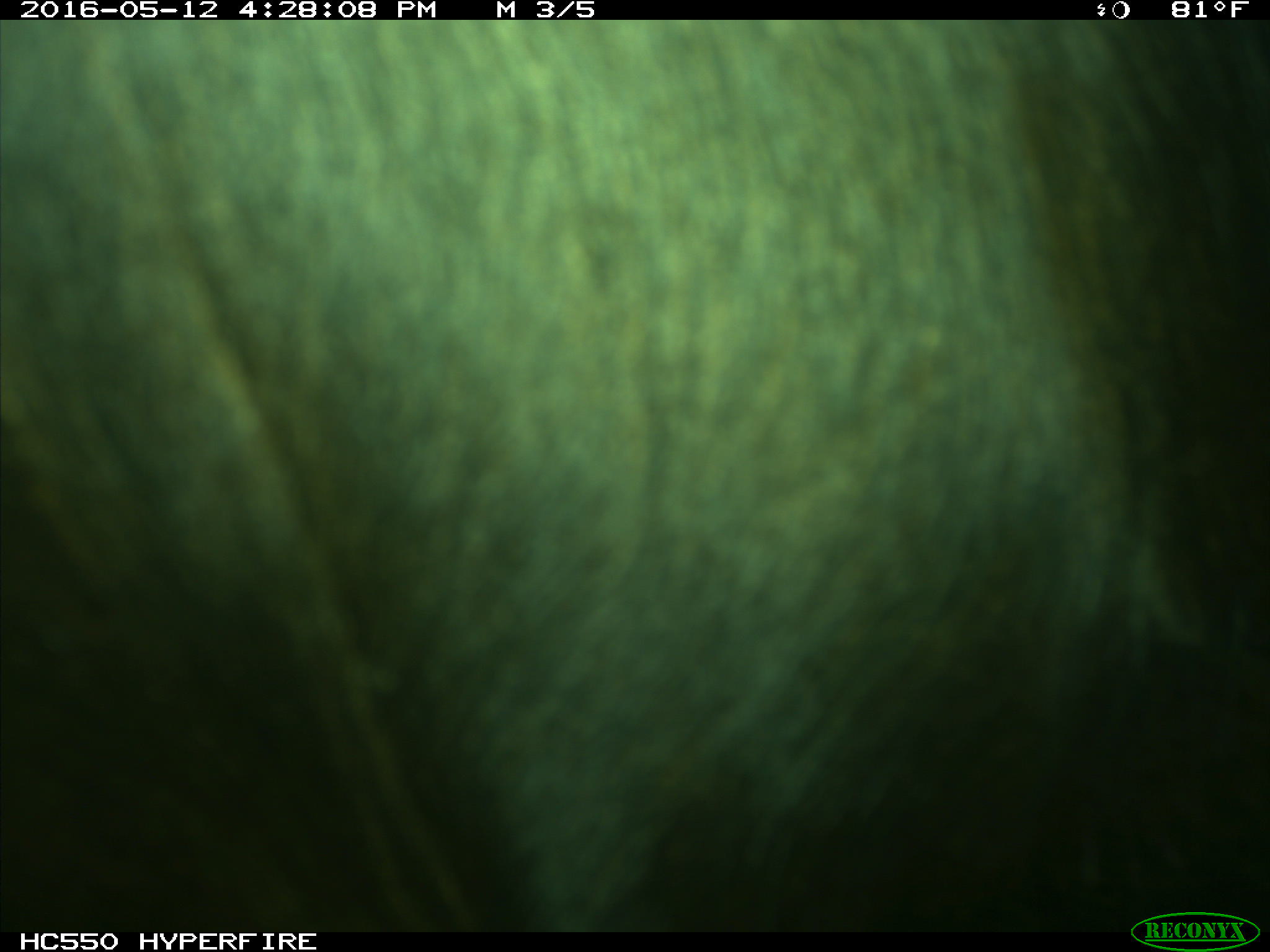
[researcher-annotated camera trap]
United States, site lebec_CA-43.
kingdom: Animalia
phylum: Chordata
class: Mammalia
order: Artiodactyla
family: Bovidae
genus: Bos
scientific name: Bos taurus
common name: domestic cow